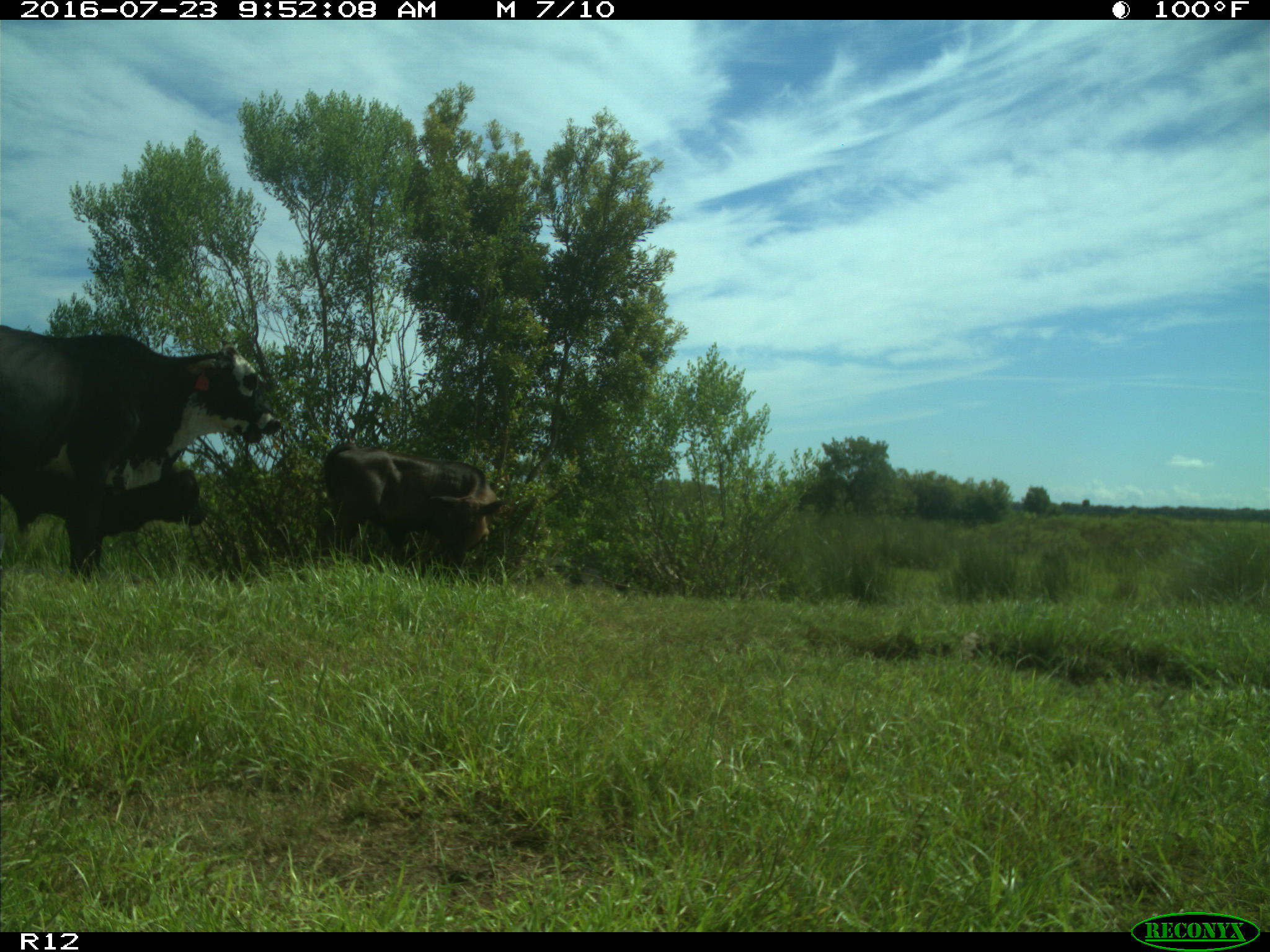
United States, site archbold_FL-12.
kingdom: Animalia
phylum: Chordata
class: Mammalia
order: Artiodactyla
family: Bovidae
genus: Bos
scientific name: Bos taurus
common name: domestic cow